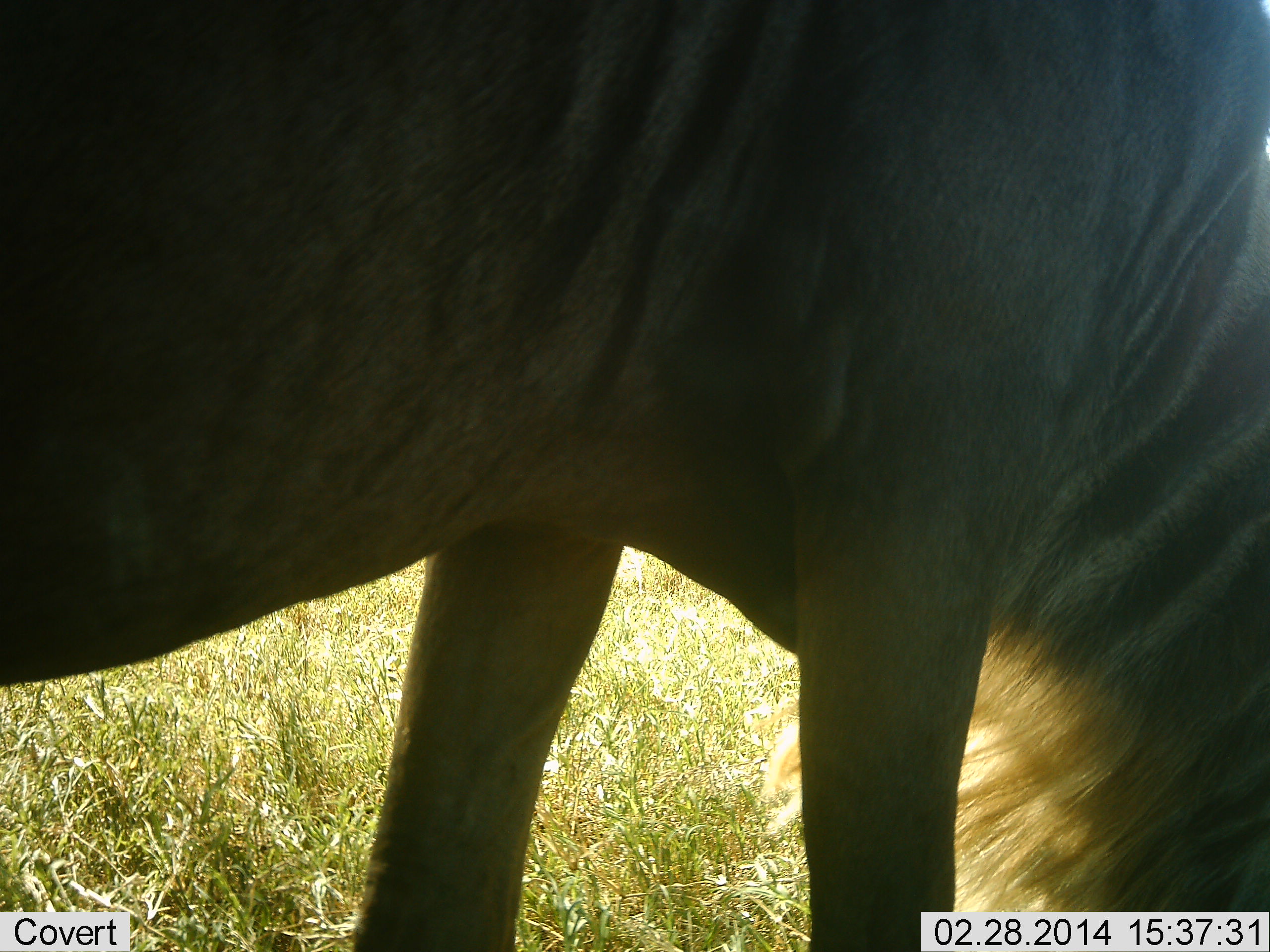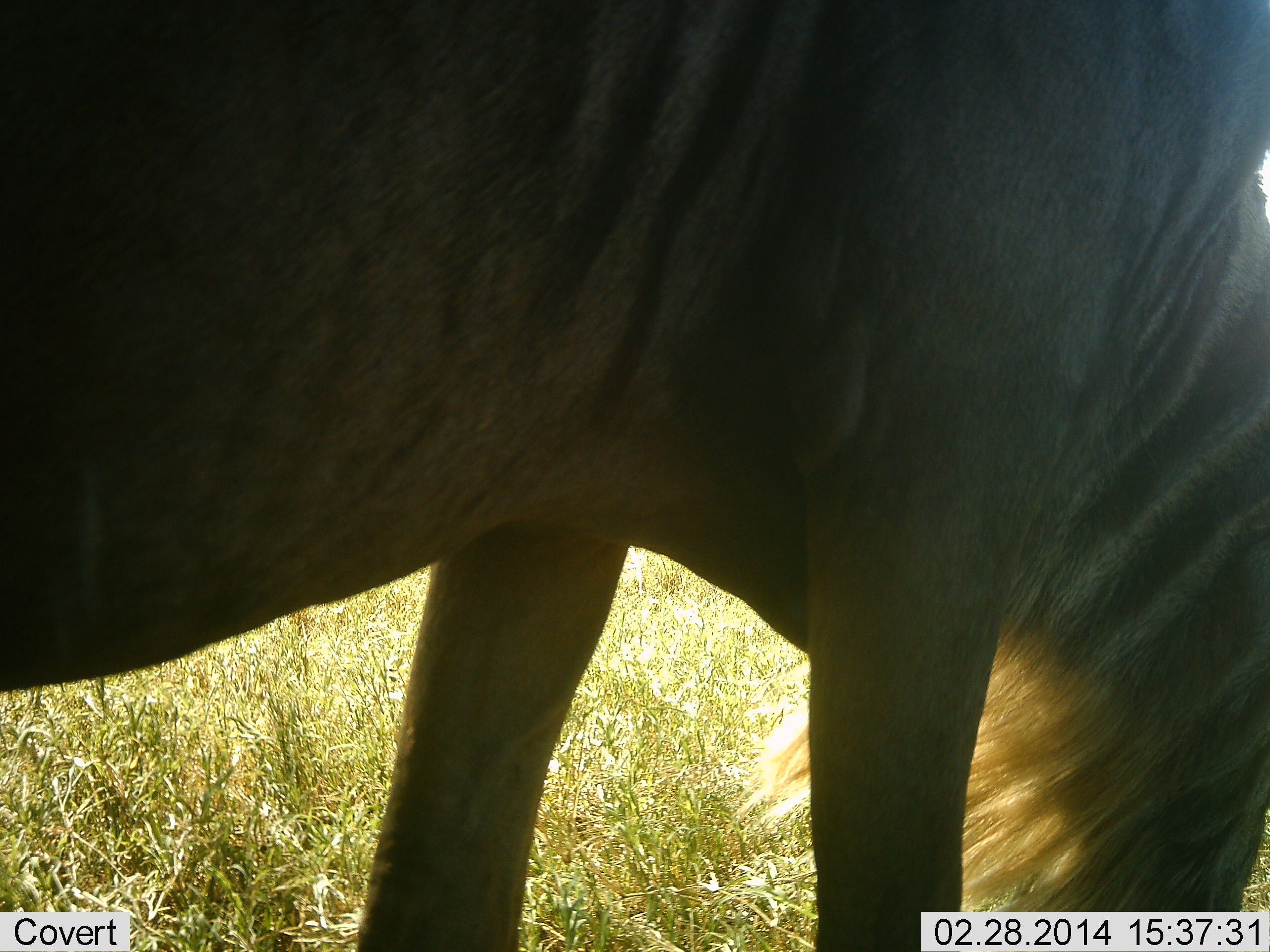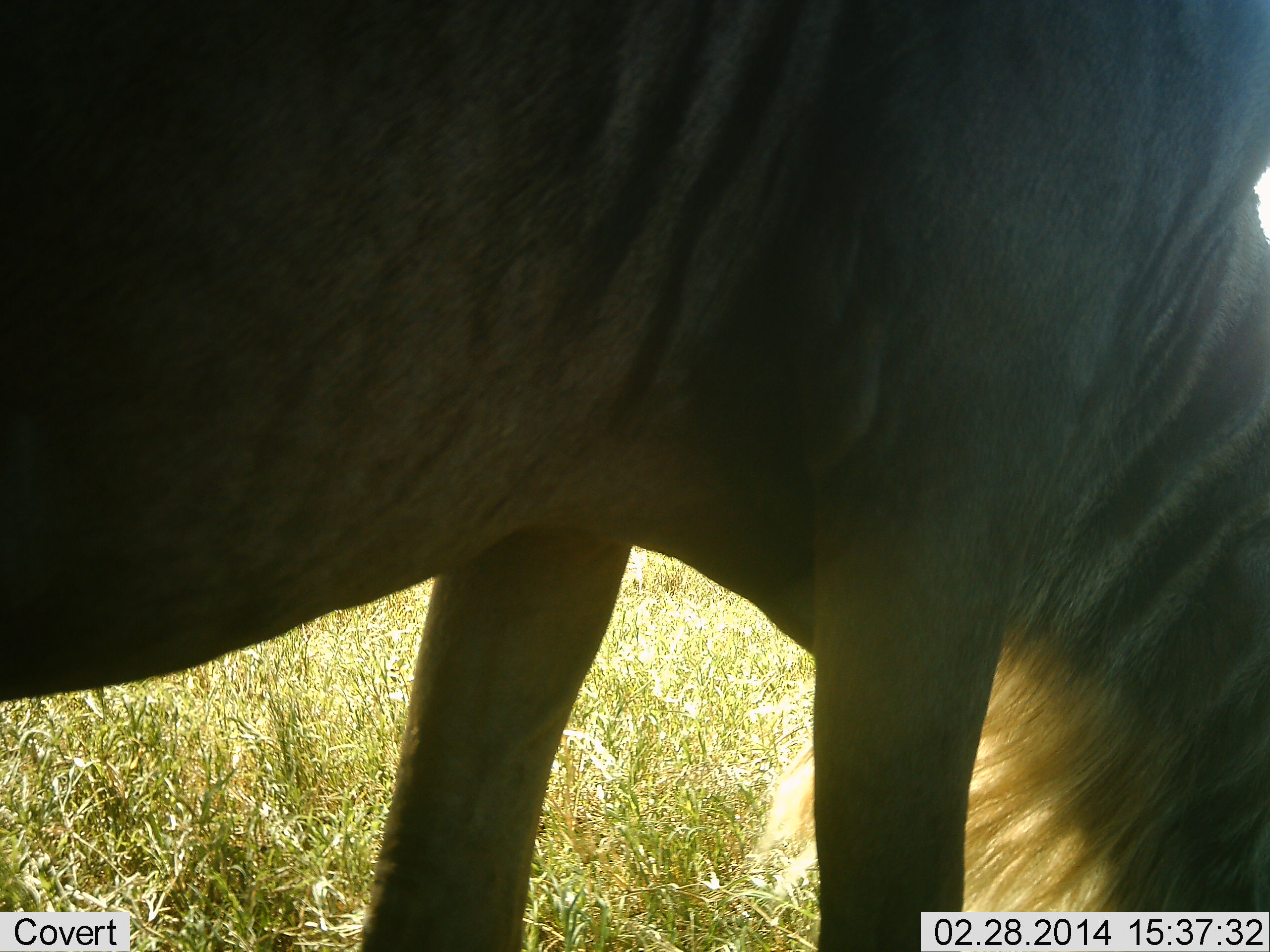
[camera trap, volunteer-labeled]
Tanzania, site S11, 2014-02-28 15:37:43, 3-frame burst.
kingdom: Animalia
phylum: Chordata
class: Mammalia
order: Artiodactyla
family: Bovidae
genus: Connochaetes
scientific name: Connochaetes taurinus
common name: blue wildebeest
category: wildebeest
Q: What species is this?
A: Wildebeest (blue wildebeest) (Connochaetes taurinus).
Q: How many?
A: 1.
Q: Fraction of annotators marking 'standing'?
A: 10%.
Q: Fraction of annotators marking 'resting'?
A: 0%.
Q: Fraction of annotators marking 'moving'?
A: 10%.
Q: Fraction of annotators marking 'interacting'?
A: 0%.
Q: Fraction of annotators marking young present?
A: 0%.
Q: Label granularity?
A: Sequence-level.